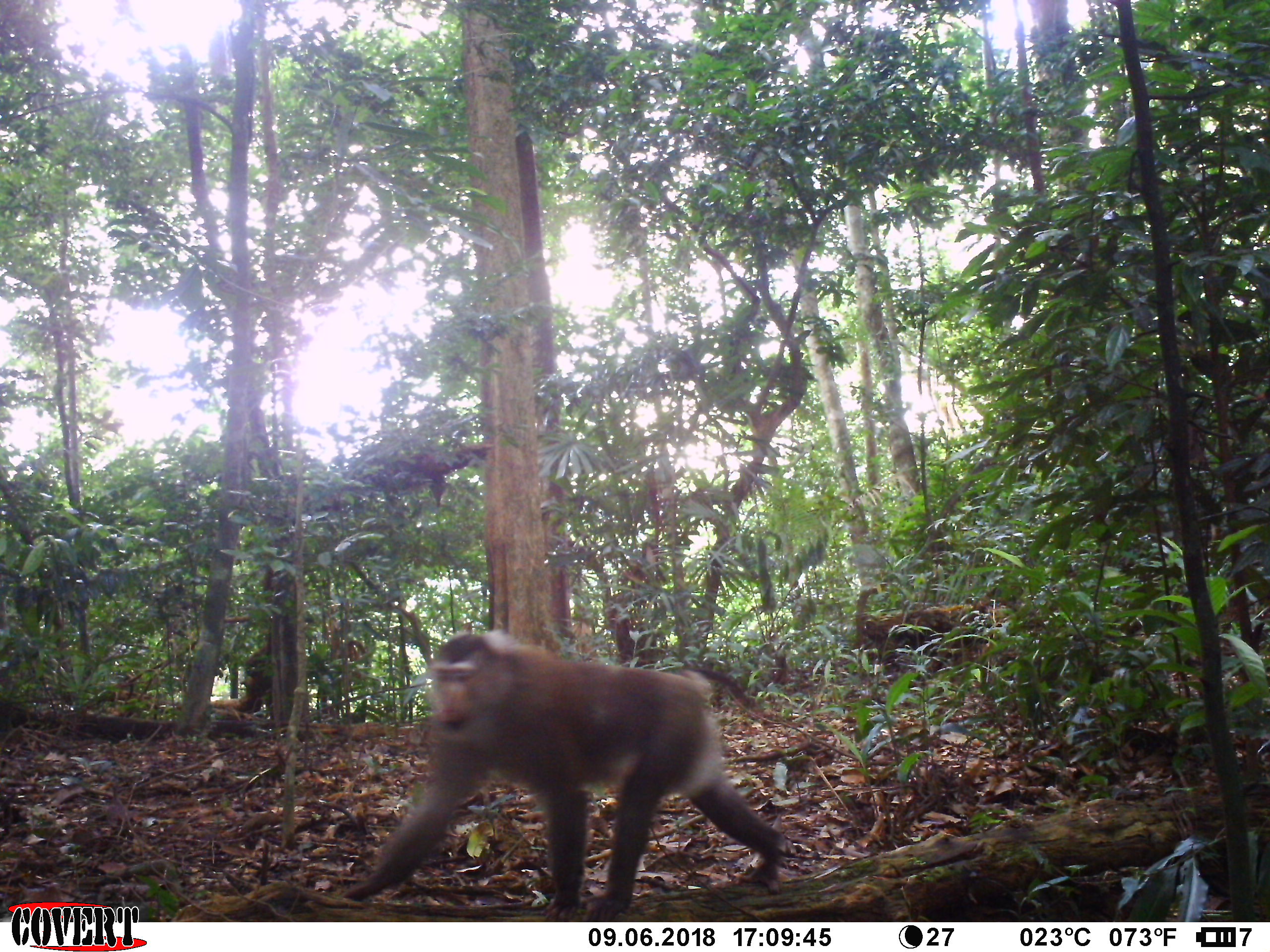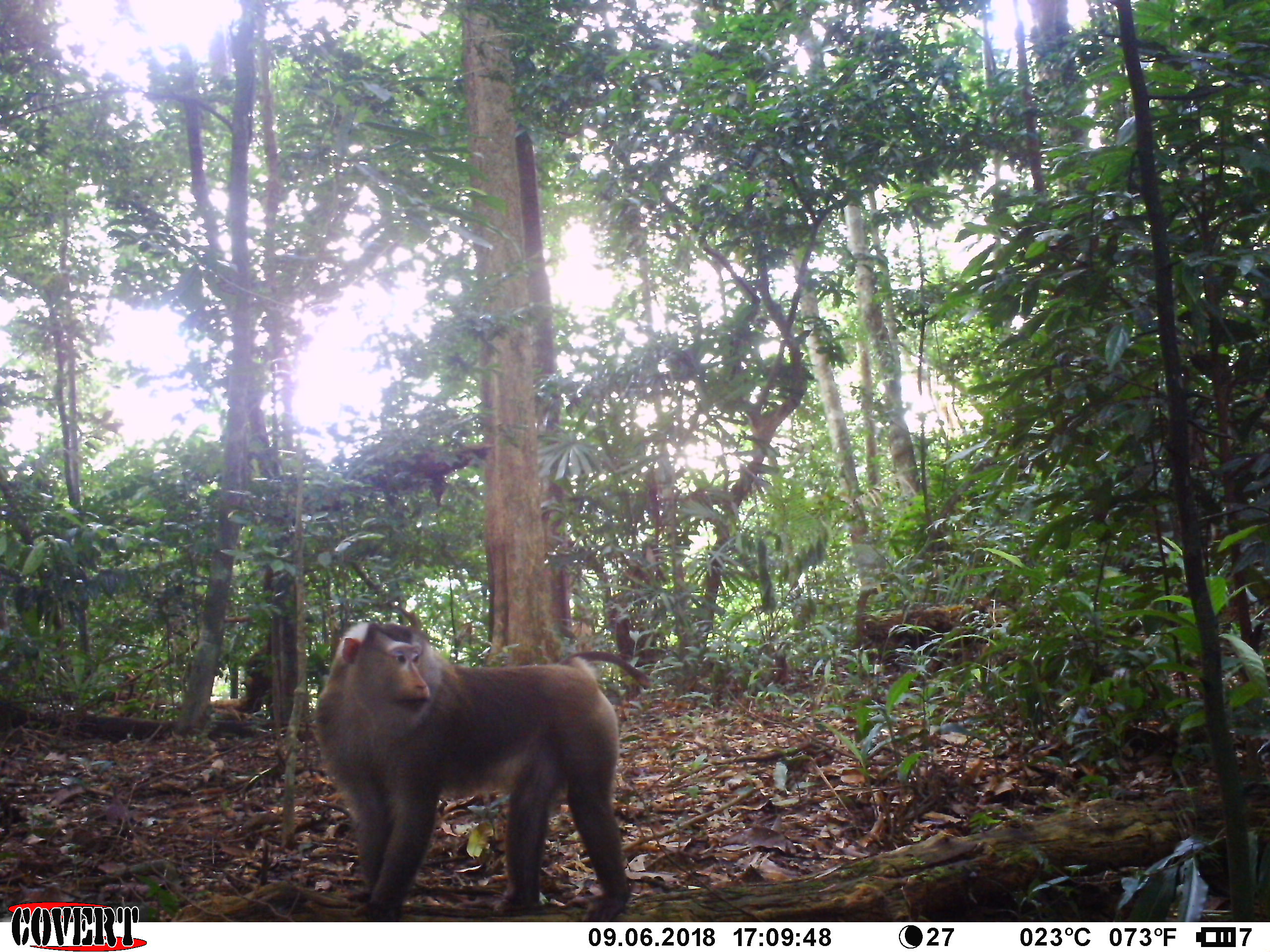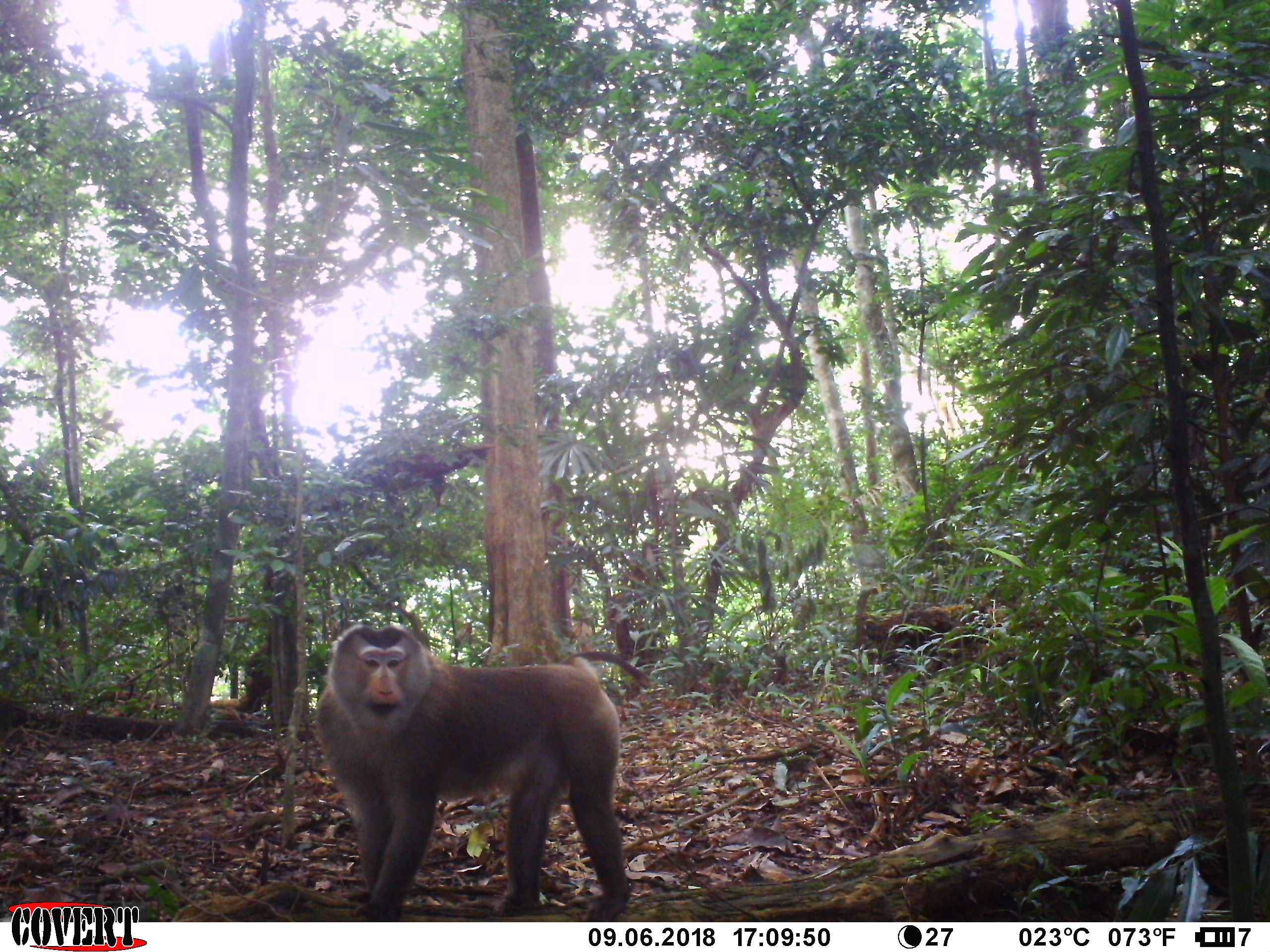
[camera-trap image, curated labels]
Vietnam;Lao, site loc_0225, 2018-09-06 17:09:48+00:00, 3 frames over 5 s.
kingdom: Animalia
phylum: Chordata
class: Mammalia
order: Primates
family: Cercopithecidae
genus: Macaca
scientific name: Macaca nemestrina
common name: pig-tailed macaque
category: pig tailed macaque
Pig tailed macaque (pig-tailed macaque) (Macaca nemestrina). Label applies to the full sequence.